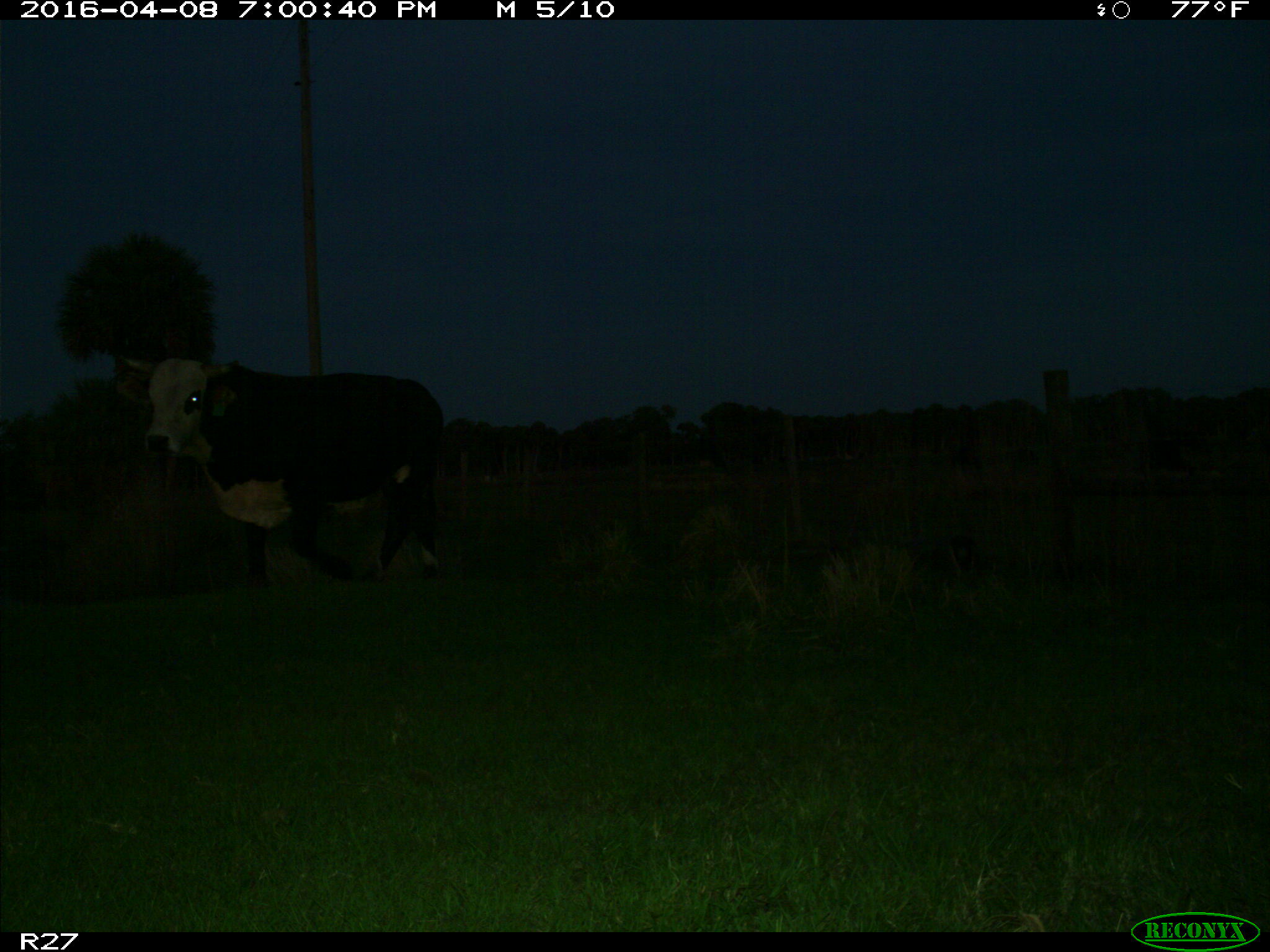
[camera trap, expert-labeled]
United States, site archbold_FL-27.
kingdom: Animalia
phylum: Chordata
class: Mammalia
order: Artiodactyla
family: Bovidae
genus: Bos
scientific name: Bos taurus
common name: domestic cow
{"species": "Bos taurus (domestic cow)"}